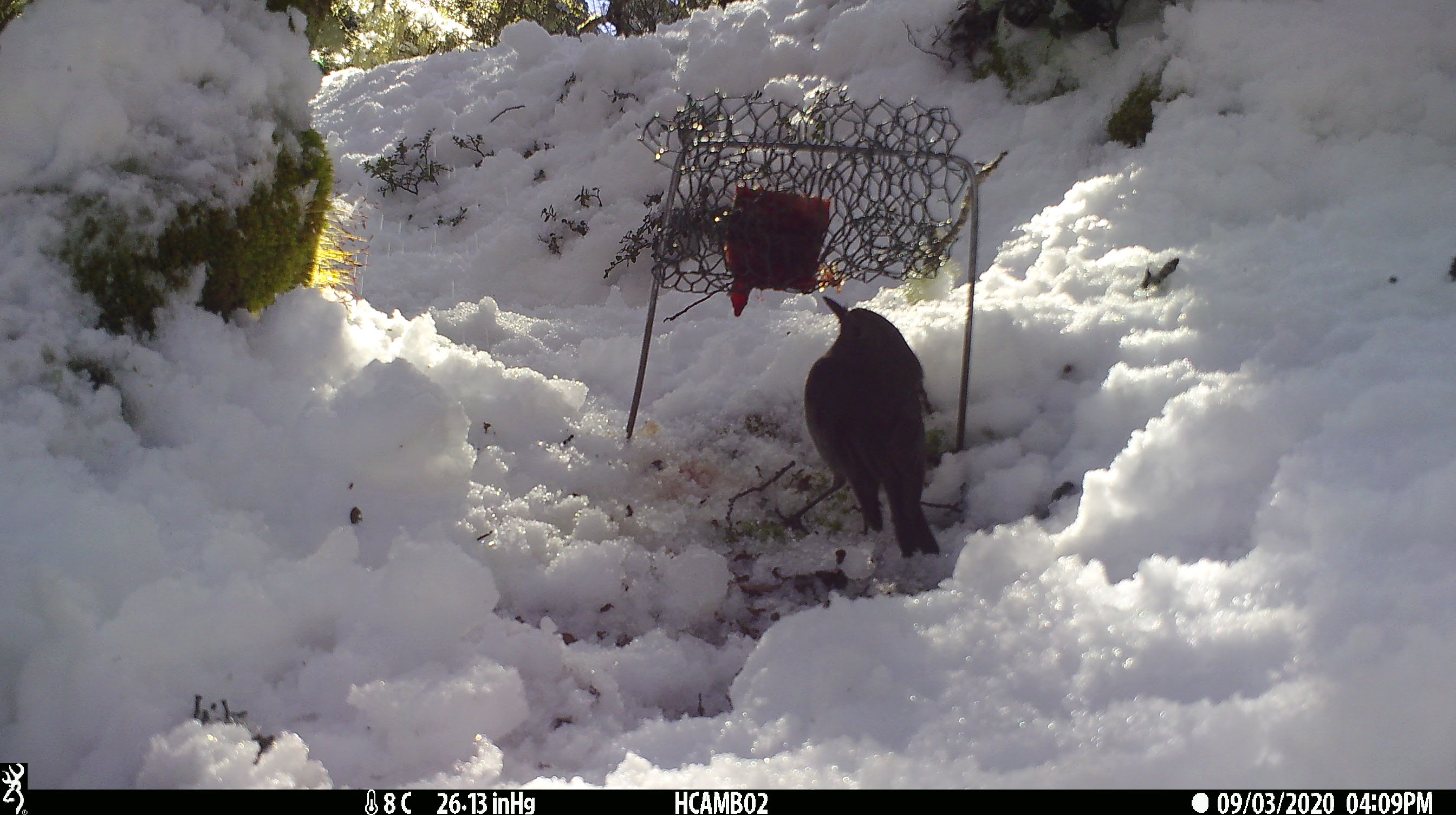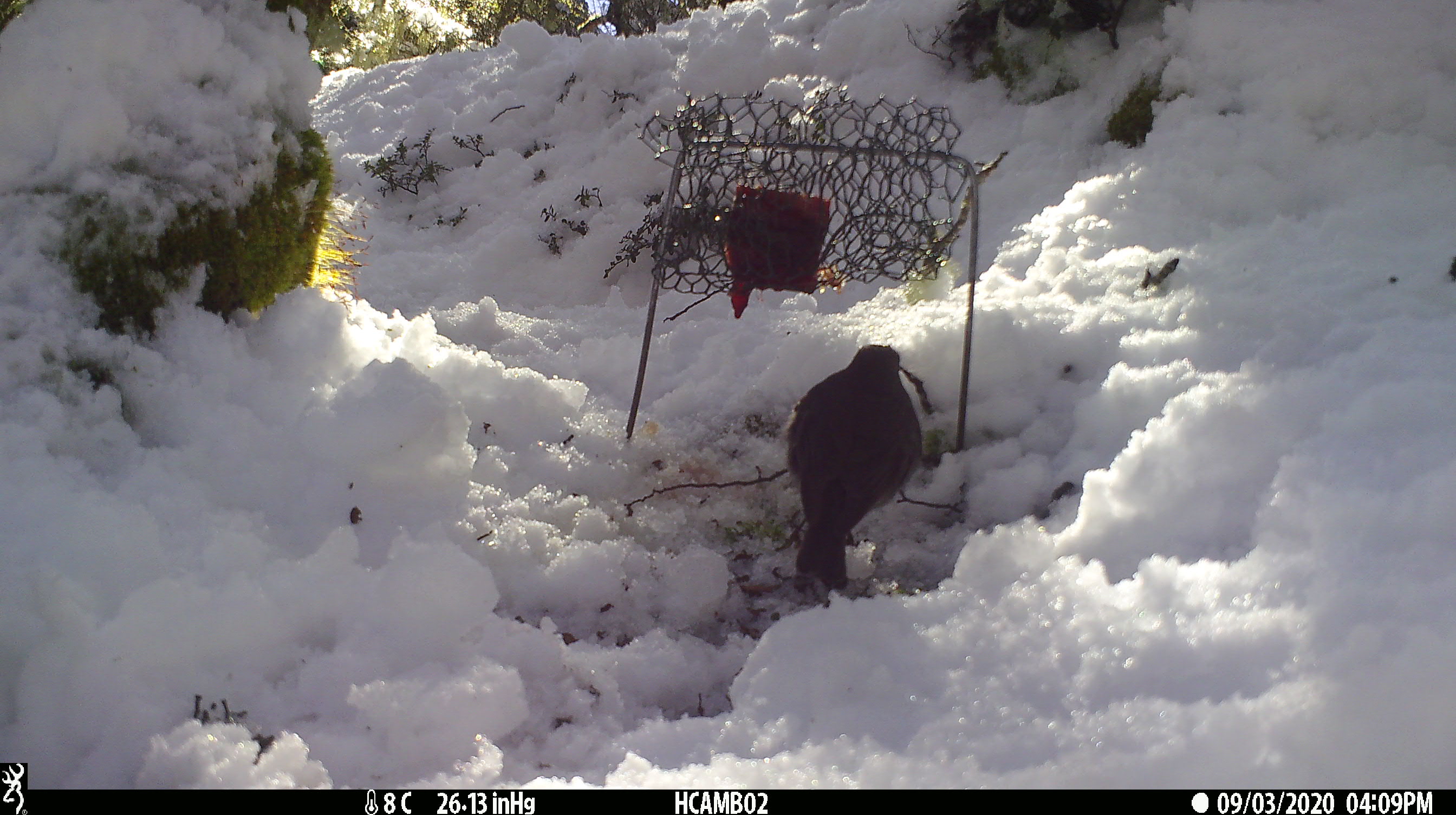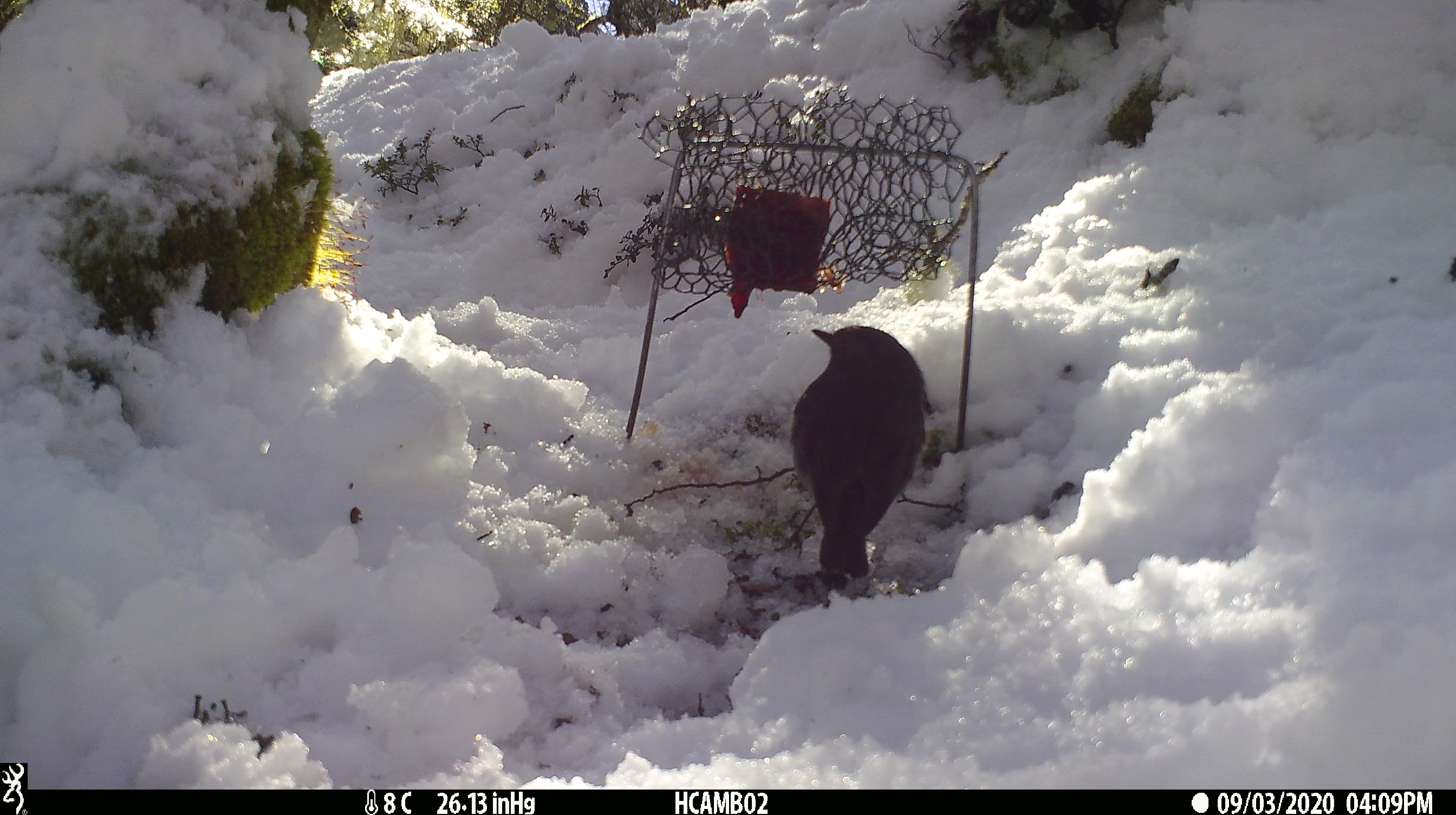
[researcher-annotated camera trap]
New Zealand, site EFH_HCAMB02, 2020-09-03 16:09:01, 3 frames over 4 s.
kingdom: Animalia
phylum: Chordata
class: Aves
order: Passeriformes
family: Petroicidae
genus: Petroica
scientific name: Petroica australis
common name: new zealand robin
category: robin